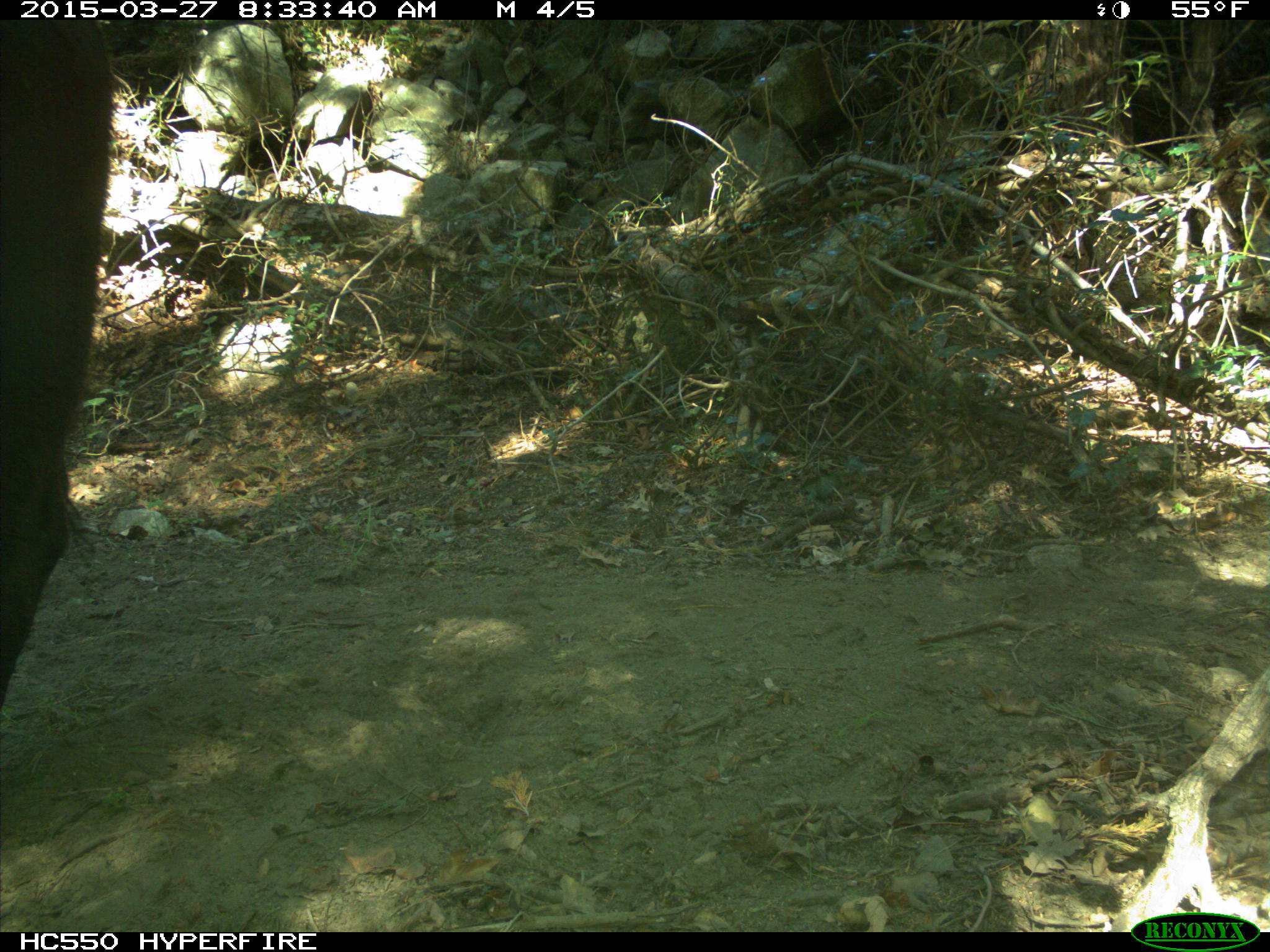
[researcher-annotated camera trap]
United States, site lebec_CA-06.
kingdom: Animalia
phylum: Chordata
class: Mammalia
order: Artiodactyla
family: Bovidae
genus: Bos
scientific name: Bos taurus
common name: domestic cow